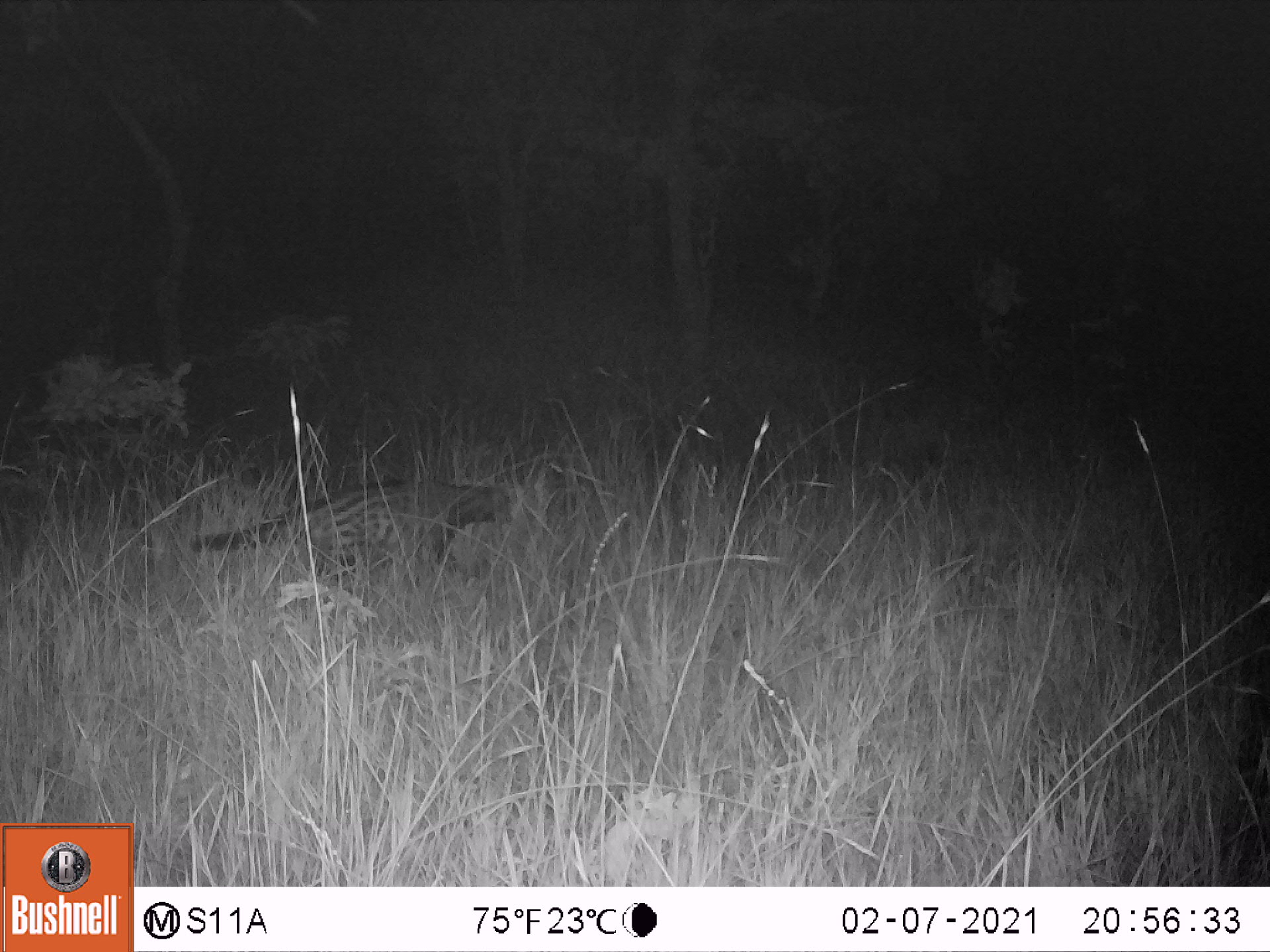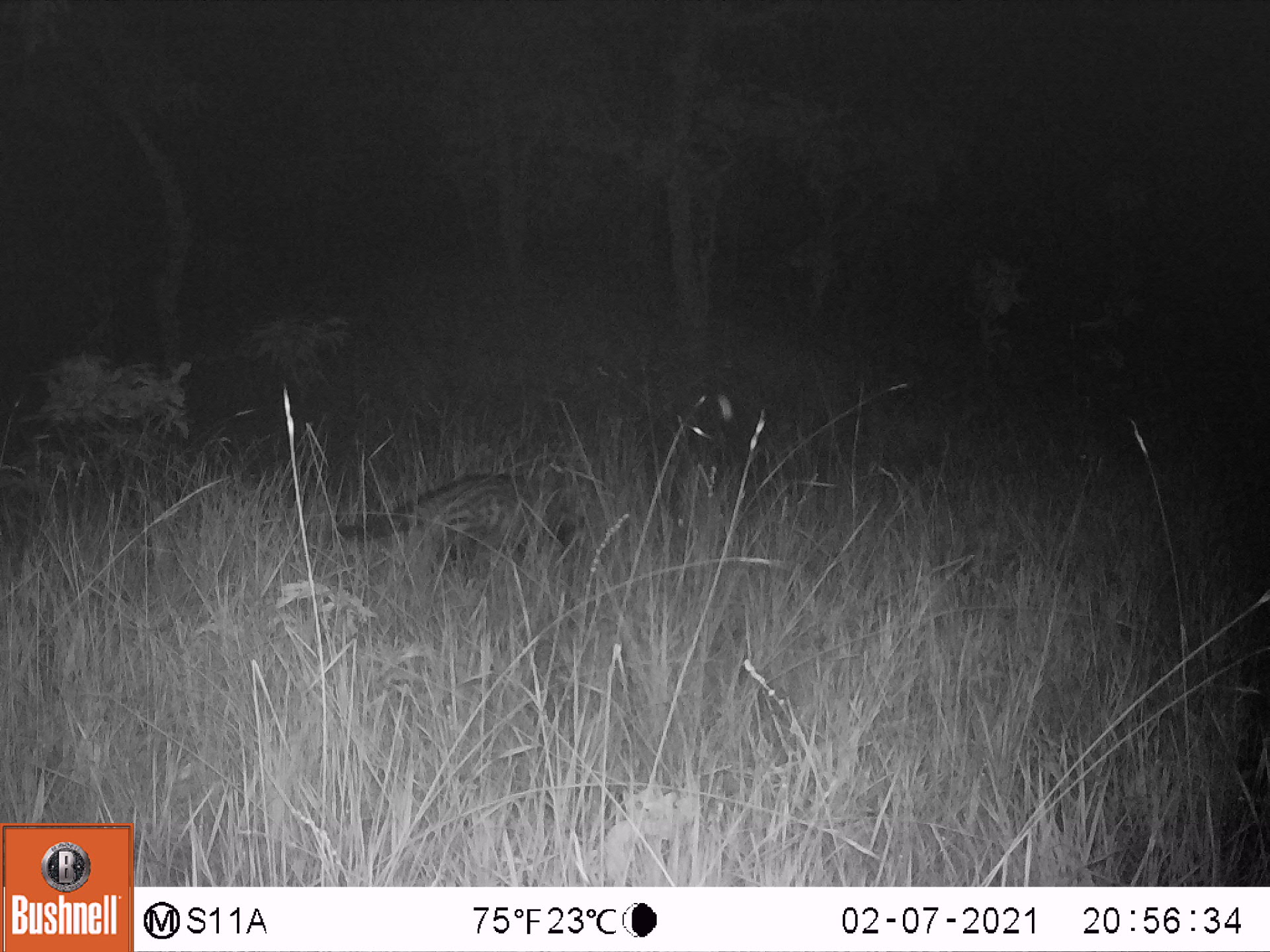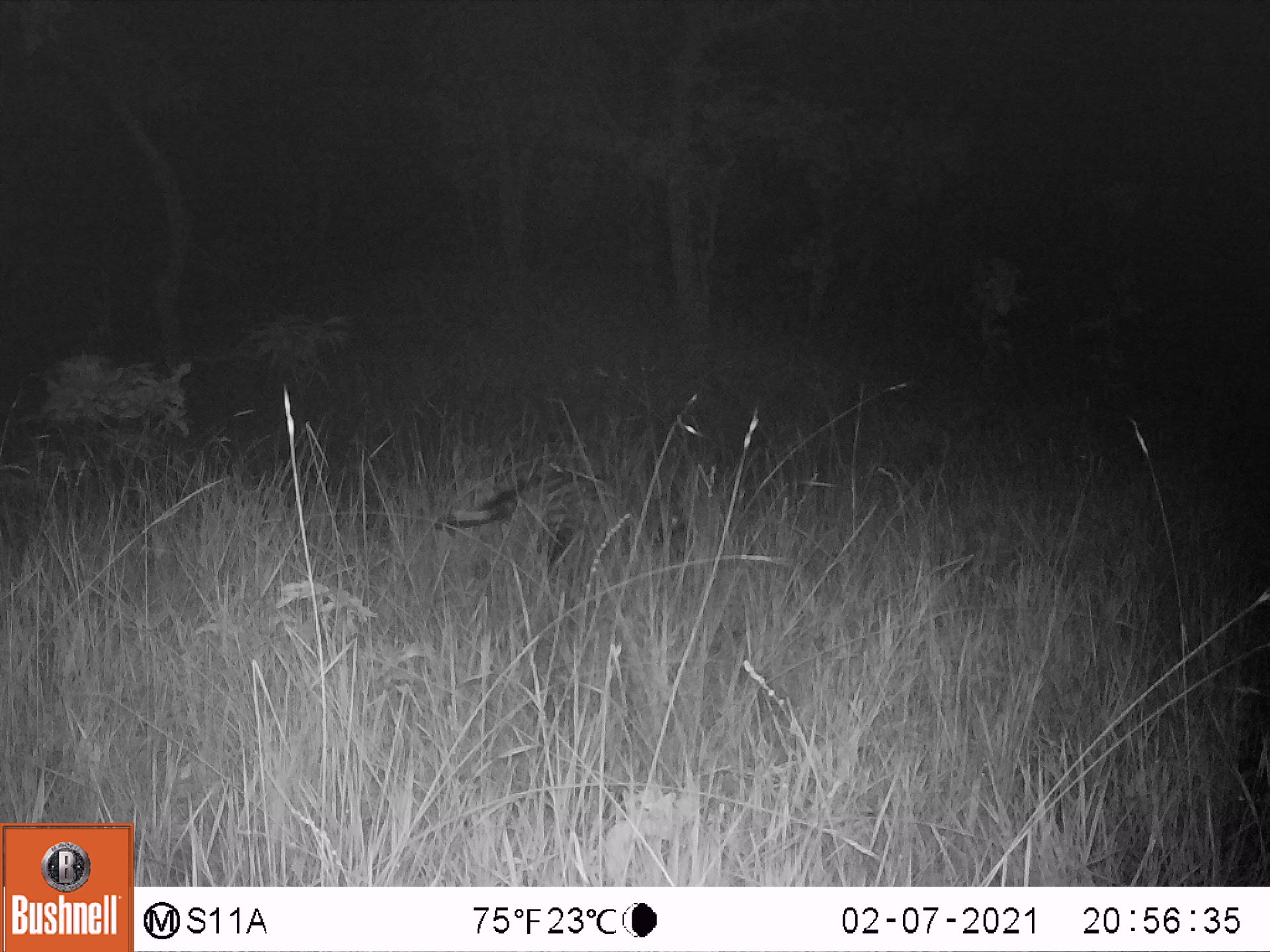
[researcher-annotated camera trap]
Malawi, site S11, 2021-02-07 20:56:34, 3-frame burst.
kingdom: Animalia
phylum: Chordata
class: Mammalia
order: Carnivora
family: Viverridae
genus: Civettictis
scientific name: Civettictis civetta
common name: african civet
African civet (Civettictis civetta), count 1.